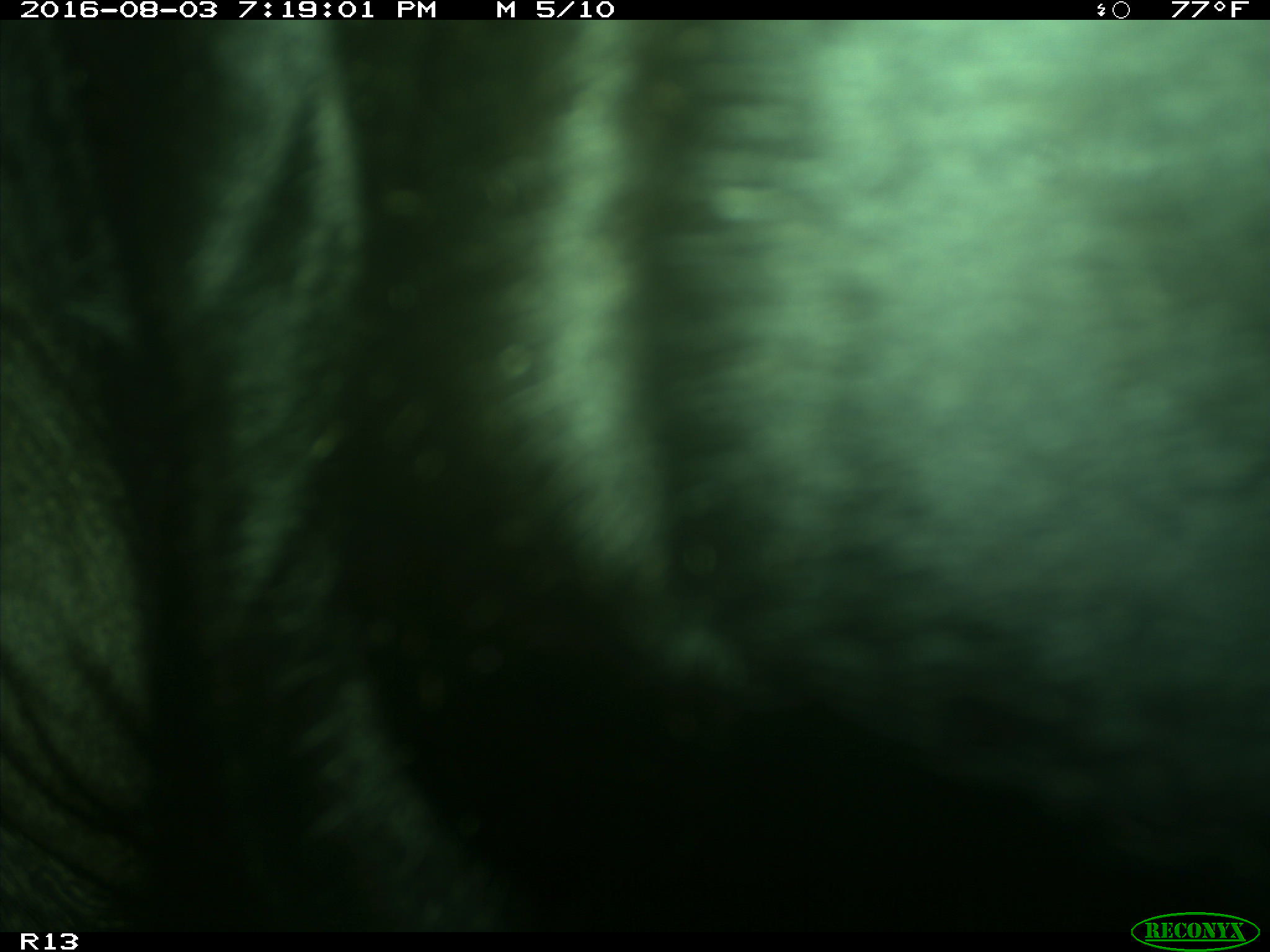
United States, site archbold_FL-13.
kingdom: Animalia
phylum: Chordata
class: Mammalia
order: Artiodactyla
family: Bovidae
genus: Bos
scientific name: Bos taurus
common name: domestic cow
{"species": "Bos taurus (domestic cow)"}